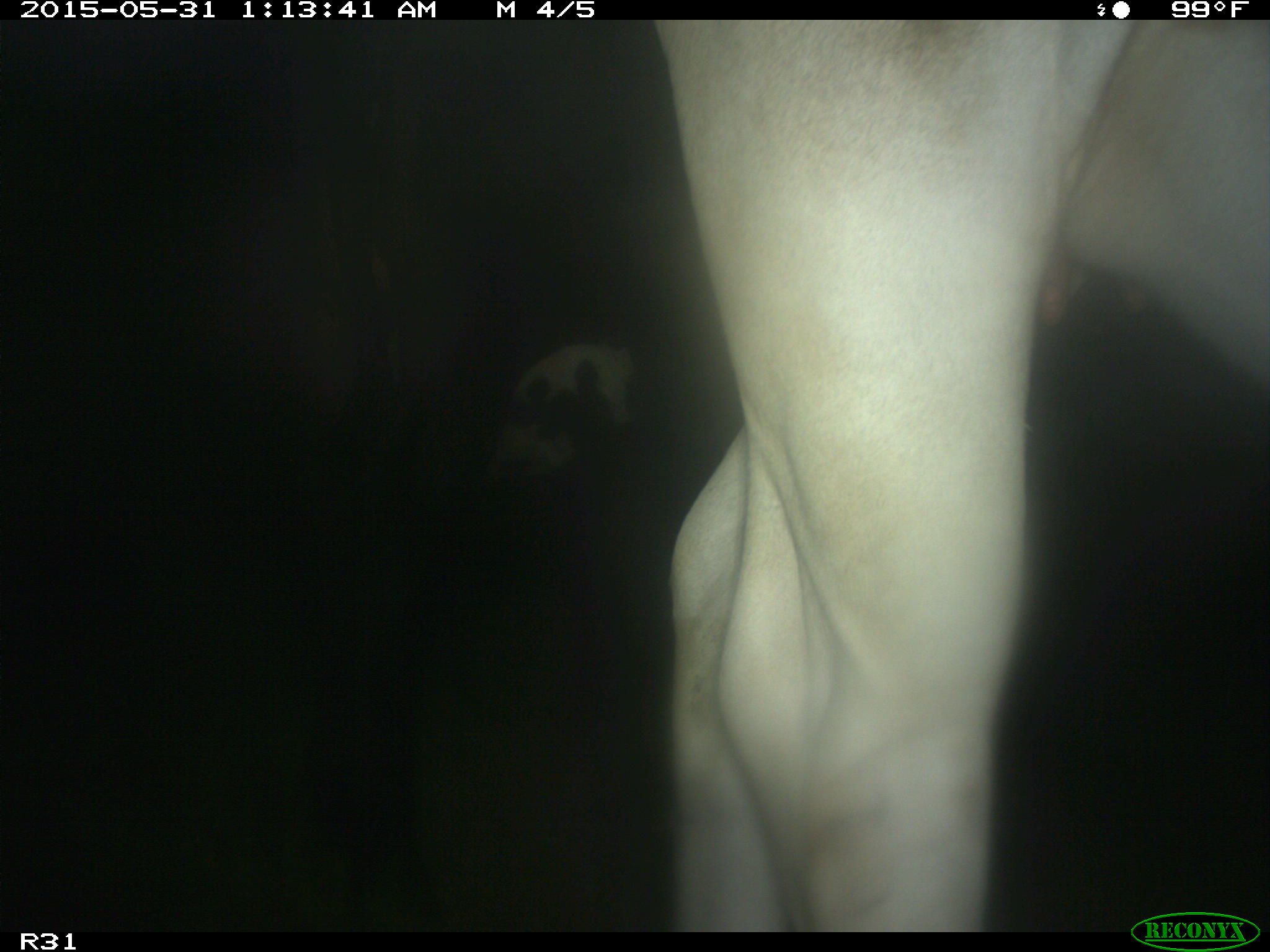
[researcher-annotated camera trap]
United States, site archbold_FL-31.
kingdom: Animalia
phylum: Chordata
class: Mammalia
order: Artiodactyla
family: Bovidae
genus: Bos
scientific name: Bos taurus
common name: domestic cow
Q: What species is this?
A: Bos taurus (domestic cow).